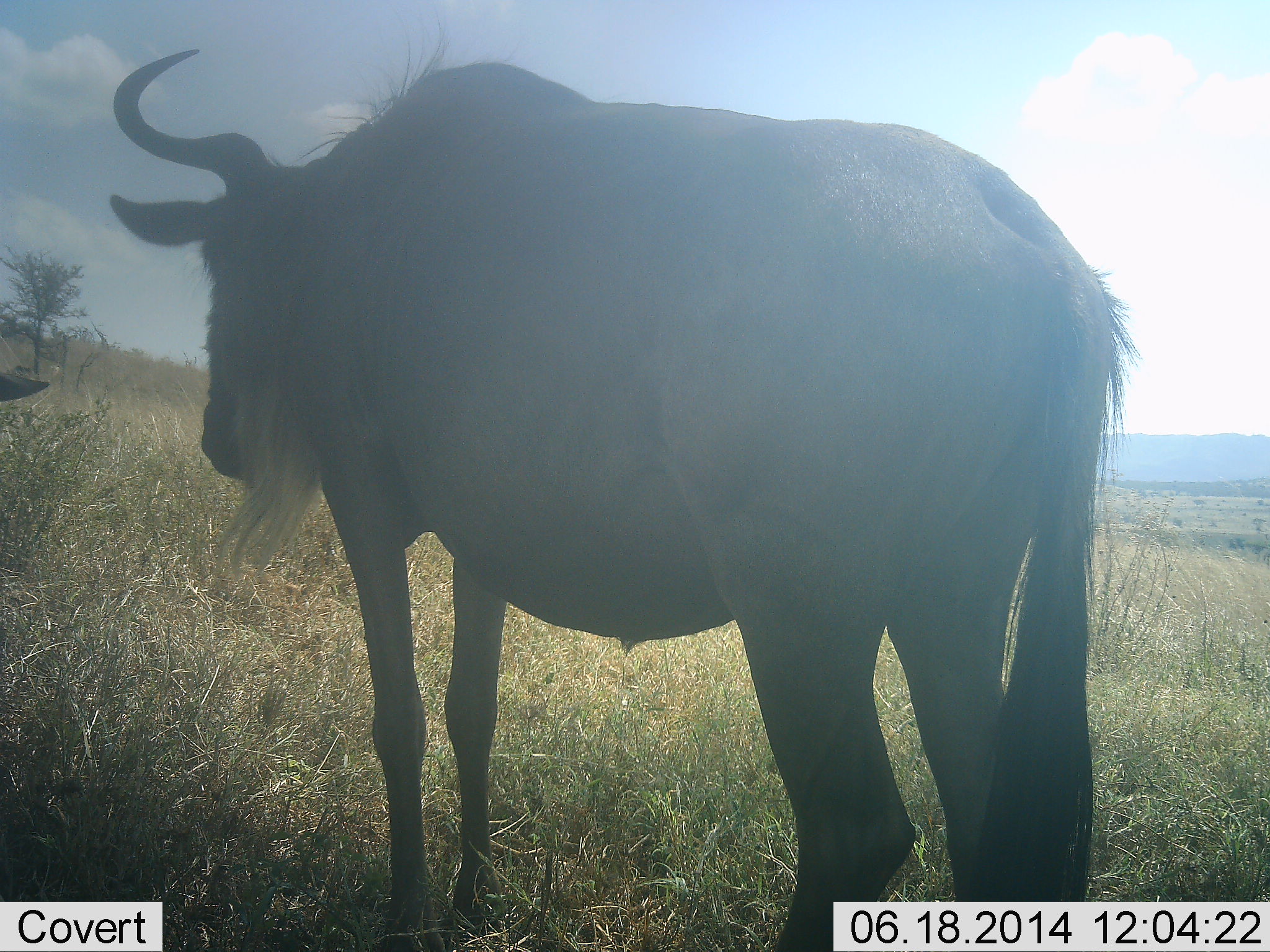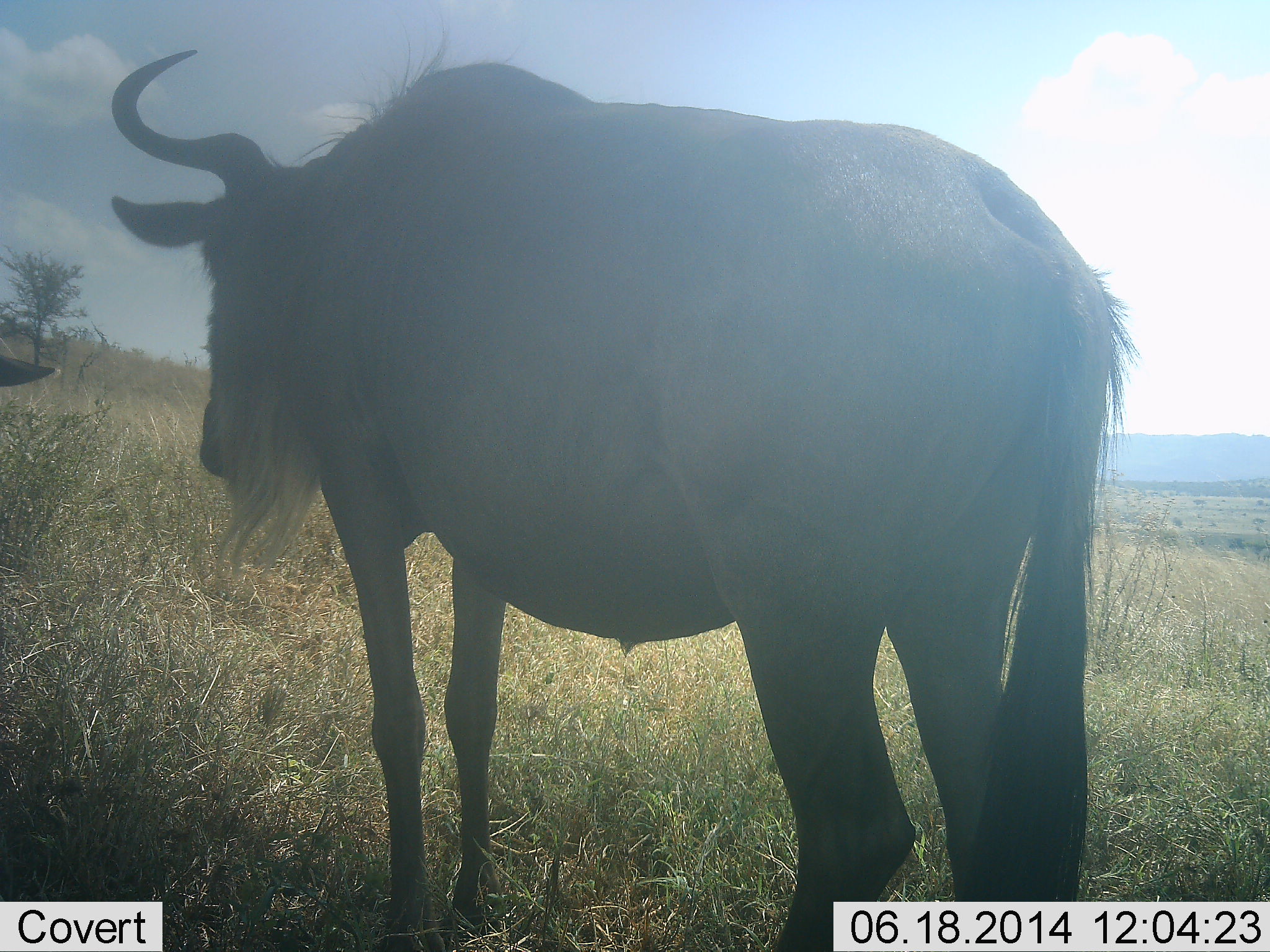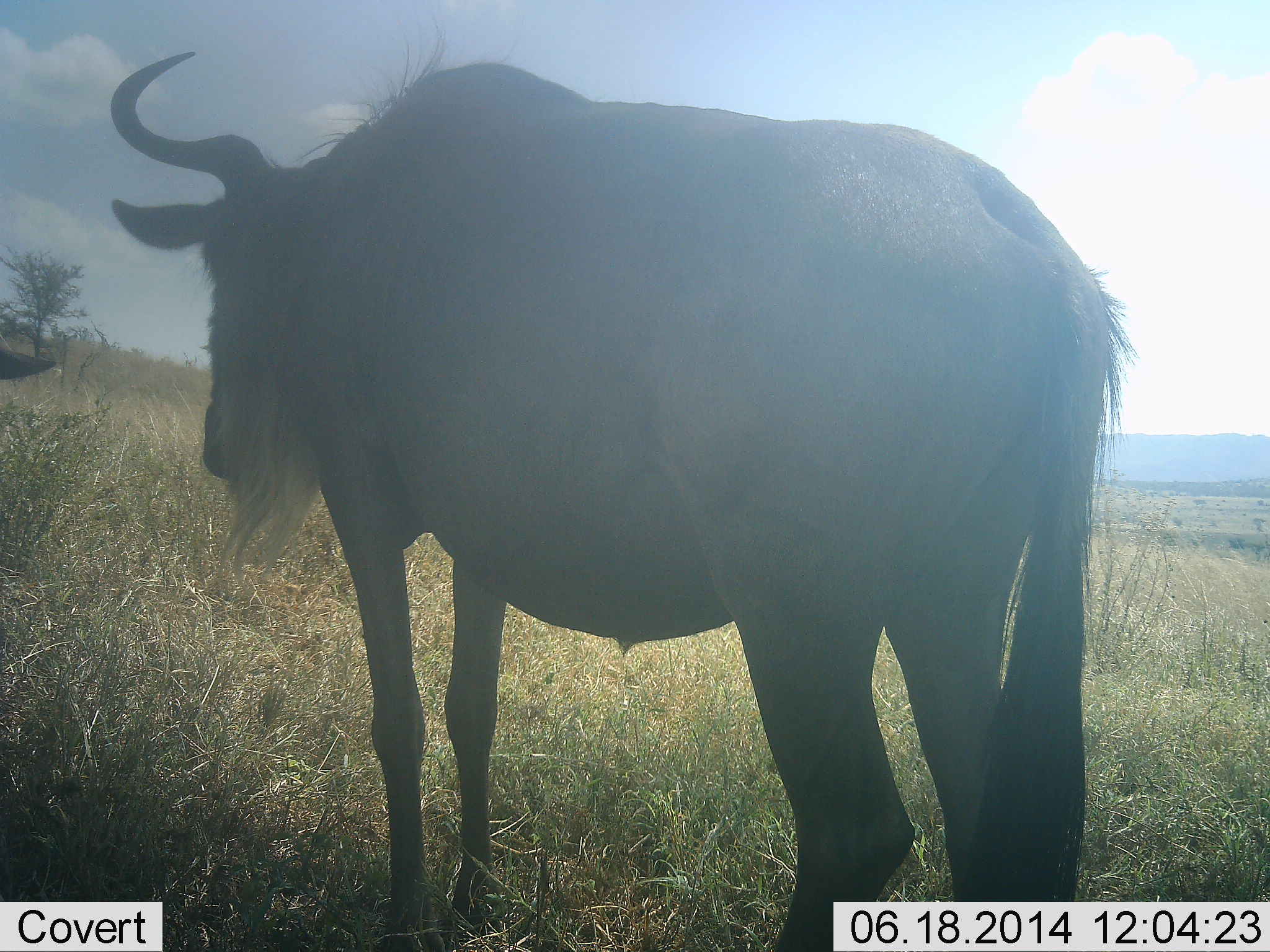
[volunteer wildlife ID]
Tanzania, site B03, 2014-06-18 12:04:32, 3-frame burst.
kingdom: Animalia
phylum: Chordata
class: Mammalia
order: Artiodactyla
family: Bovidae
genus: Connochaetes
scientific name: Connochaetes taurinus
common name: blue wildebeest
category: wildebeest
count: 2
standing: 100%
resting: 0%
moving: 0%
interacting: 0%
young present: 0%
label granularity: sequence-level